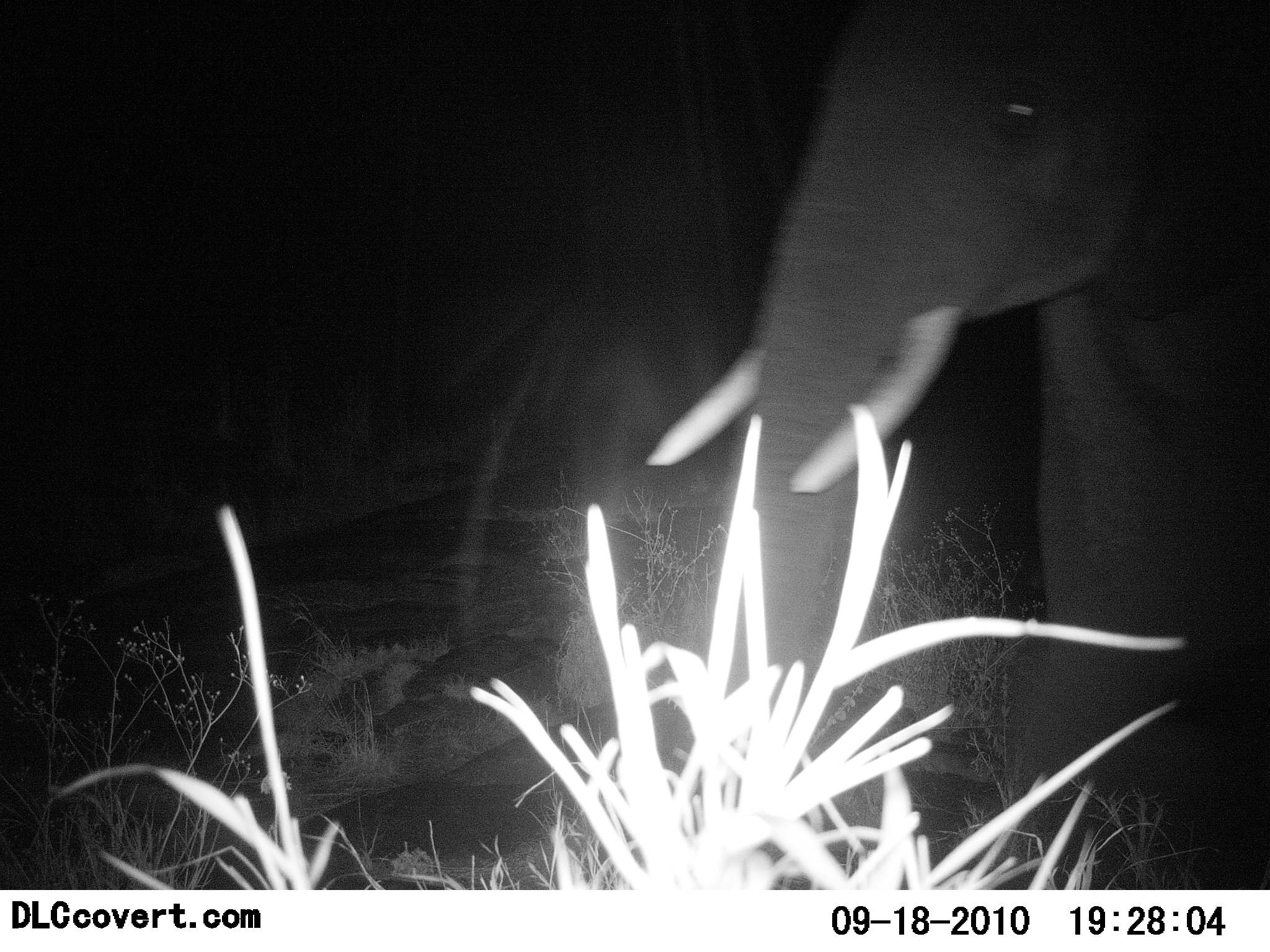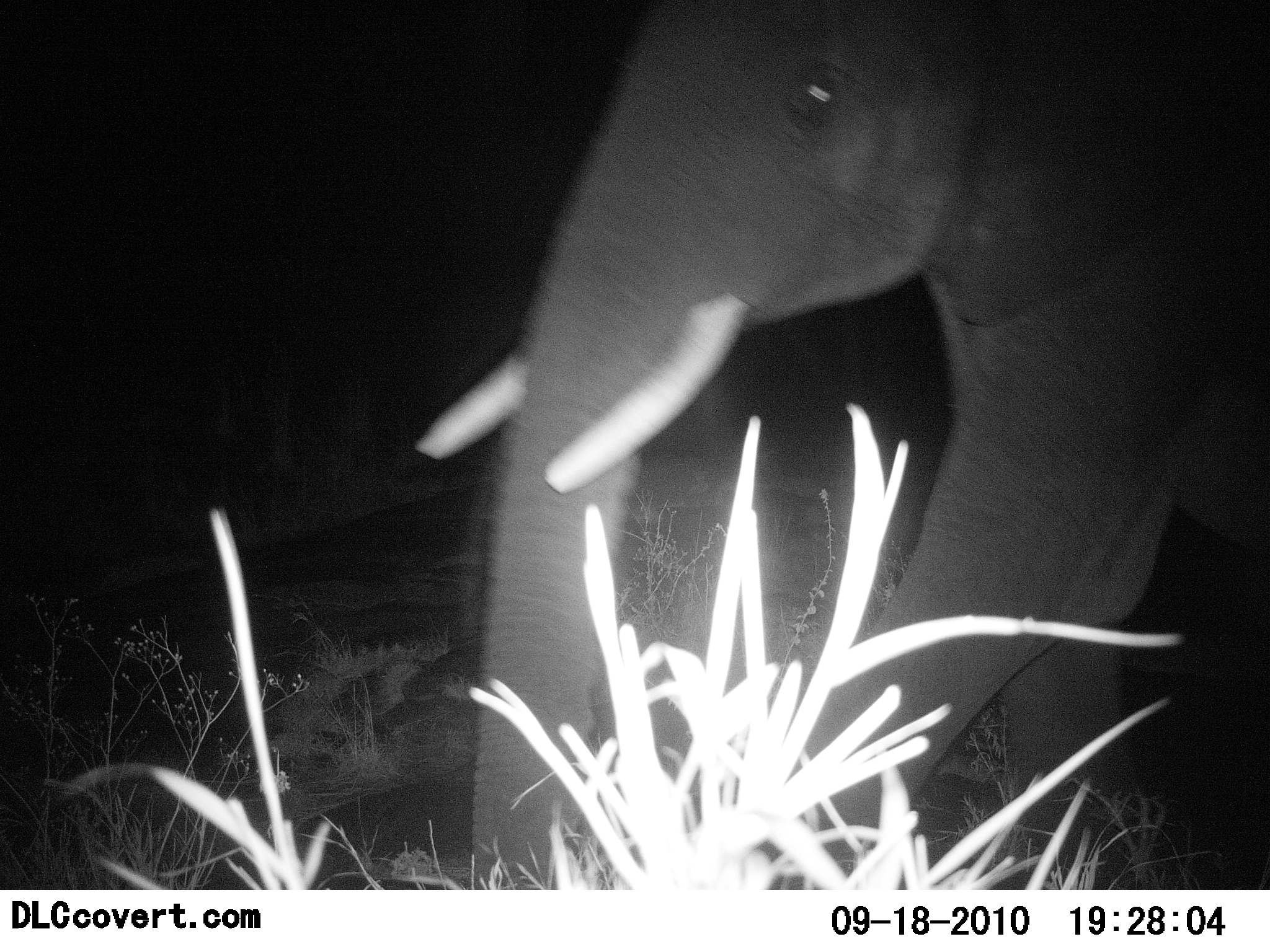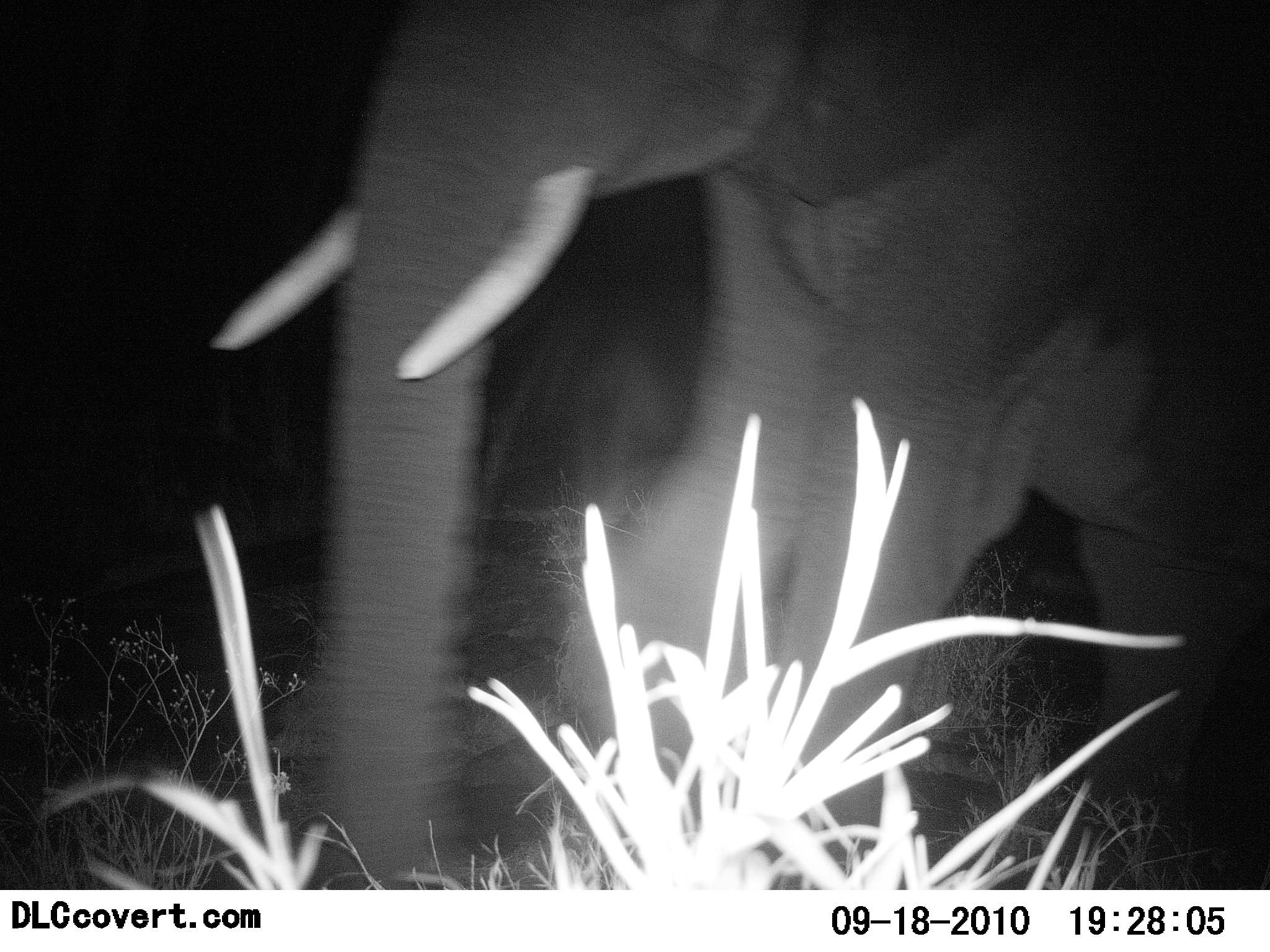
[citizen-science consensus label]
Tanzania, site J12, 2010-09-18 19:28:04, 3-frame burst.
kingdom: Animalia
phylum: Chordata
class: Mammalia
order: Proboscidea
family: Elephantidae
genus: Loxodonta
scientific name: Loxodonta africana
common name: african bush elephant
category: elephant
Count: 1.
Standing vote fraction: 0%.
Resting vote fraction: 8%.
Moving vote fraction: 92%.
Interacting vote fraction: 0%.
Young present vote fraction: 0%.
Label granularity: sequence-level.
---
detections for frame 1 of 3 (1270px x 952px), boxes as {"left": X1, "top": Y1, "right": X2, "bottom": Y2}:
animal: {"left": 646, "top": 0, "right": 1270, "bottom": 890}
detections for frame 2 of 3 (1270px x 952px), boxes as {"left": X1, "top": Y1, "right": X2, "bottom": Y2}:
animal: {"left": 420, "top": 1, "right": 1270, "bottom": 888}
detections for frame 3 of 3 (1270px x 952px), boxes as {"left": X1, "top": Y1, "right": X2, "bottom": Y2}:
animal: {"left": 213, "top": 0, "right": 1270, "bottom": 891}